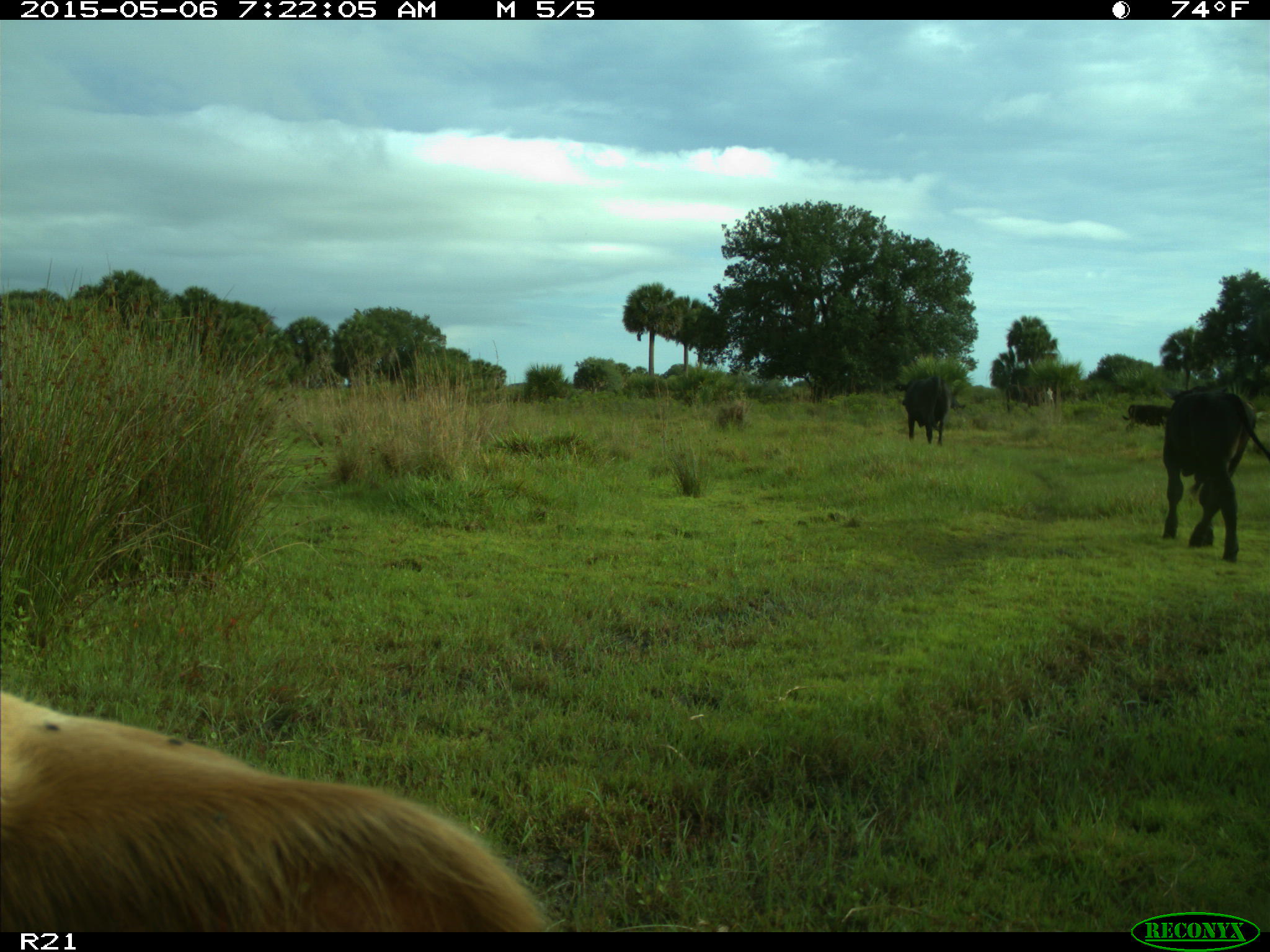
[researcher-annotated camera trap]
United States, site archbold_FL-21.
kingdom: Animalia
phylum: Chordata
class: Mammalia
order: Artiodactyla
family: Bovidae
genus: Bos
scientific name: Bos taurus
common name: domestic cow